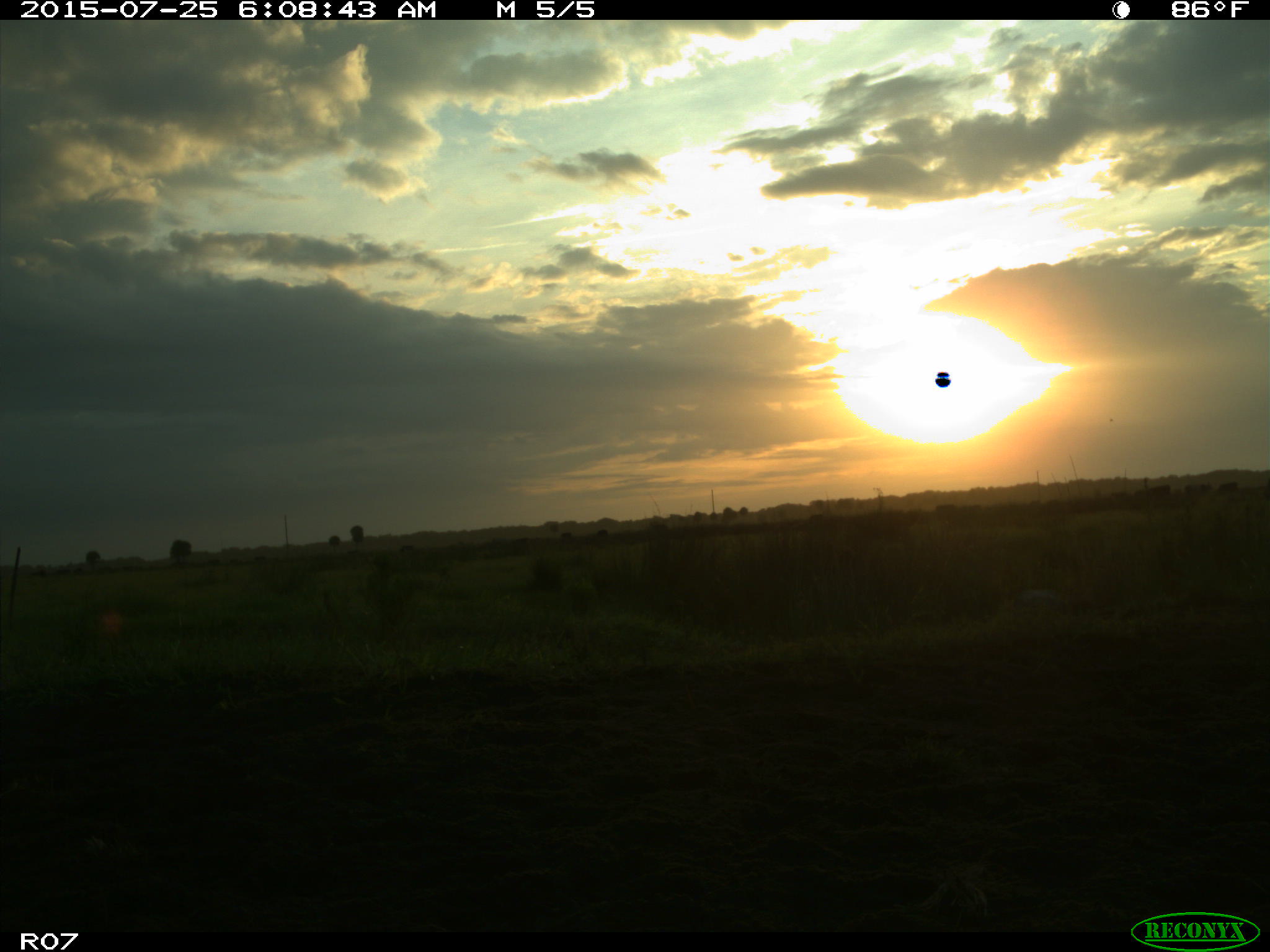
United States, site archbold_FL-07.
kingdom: Animalia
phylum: Chordata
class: Mammalia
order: Artiodactyla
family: Bovidae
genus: Bos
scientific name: Bos taurus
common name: domestic cow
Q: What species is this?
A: Bos taurus (domestic cow).